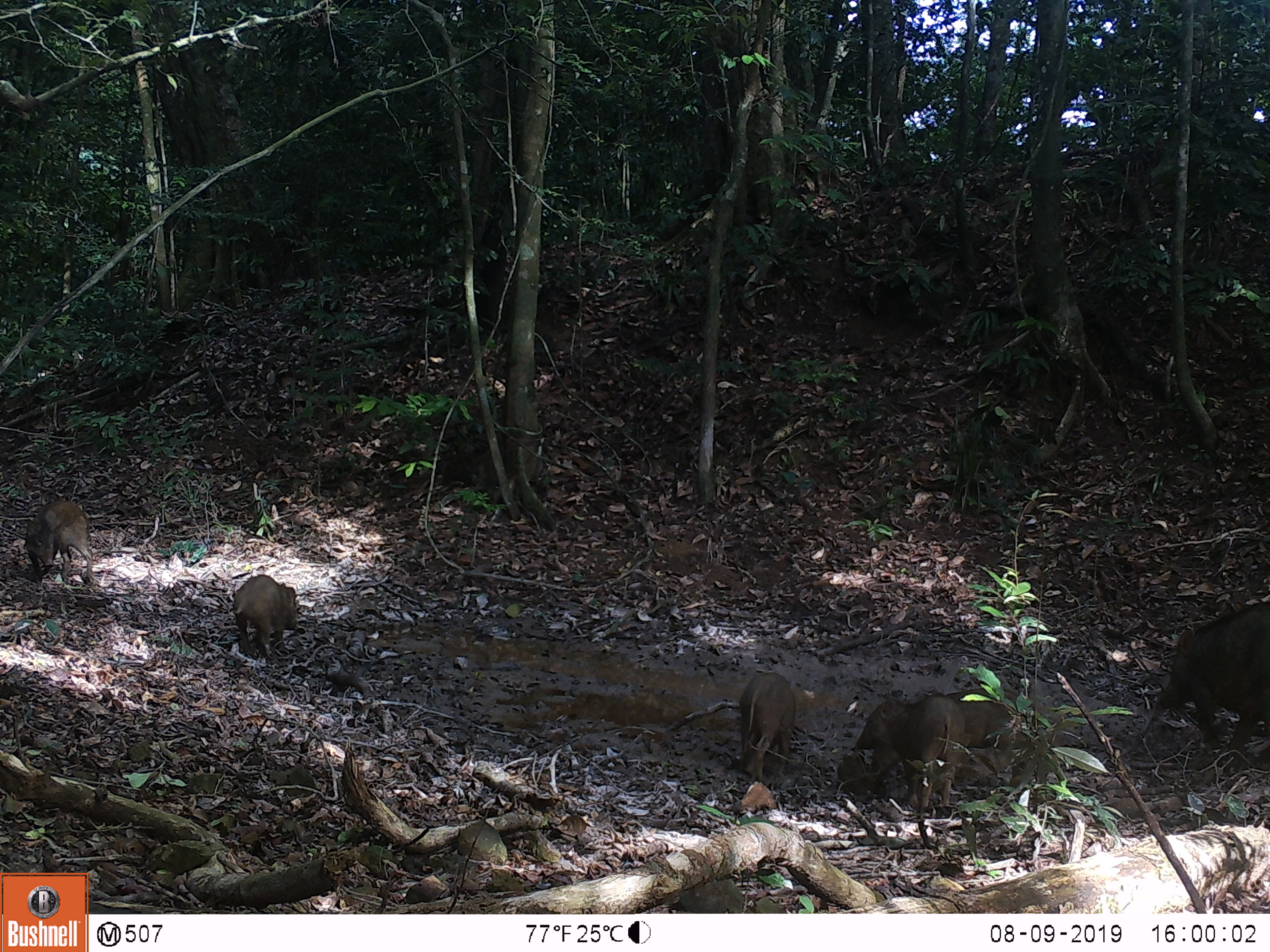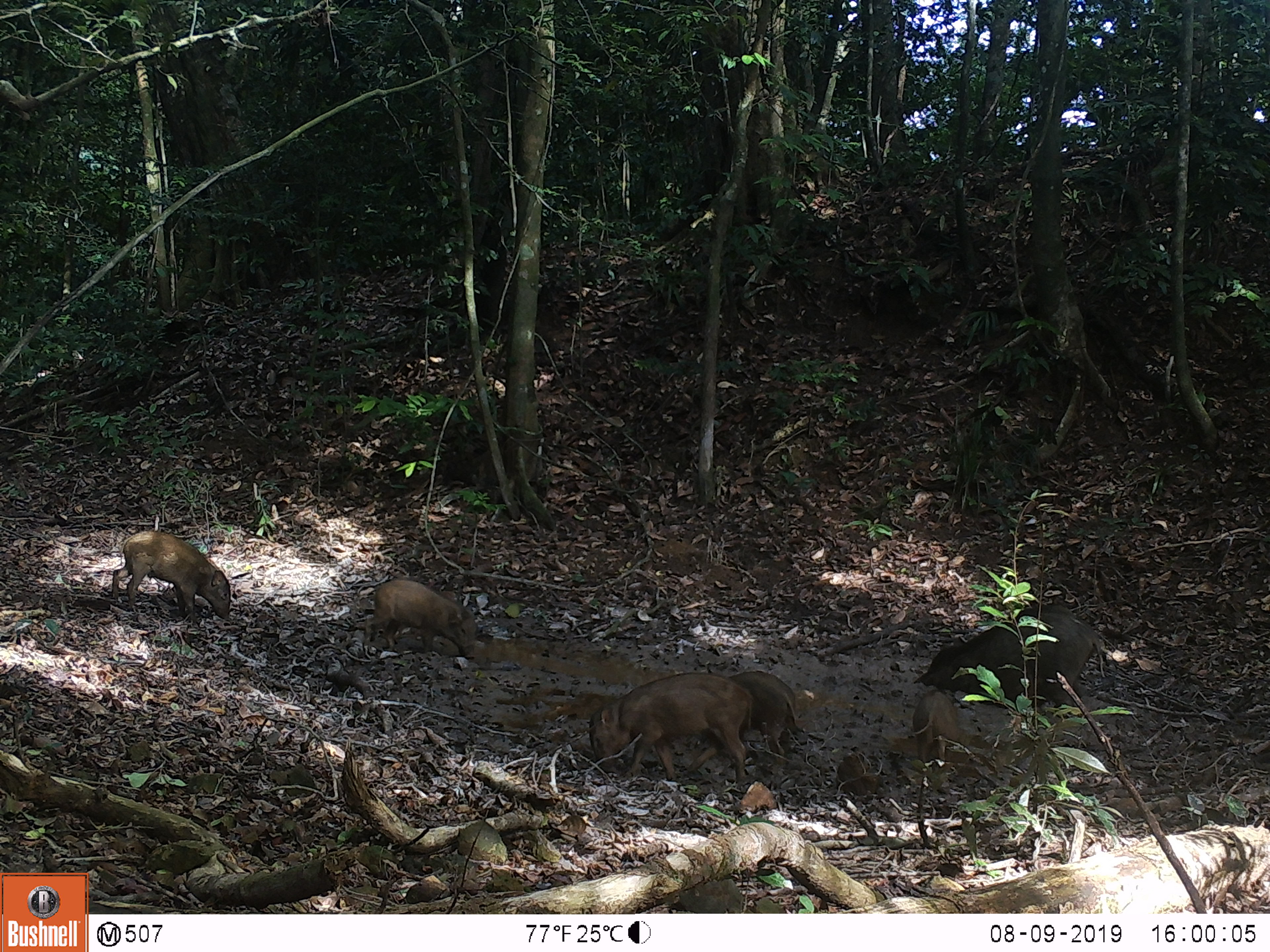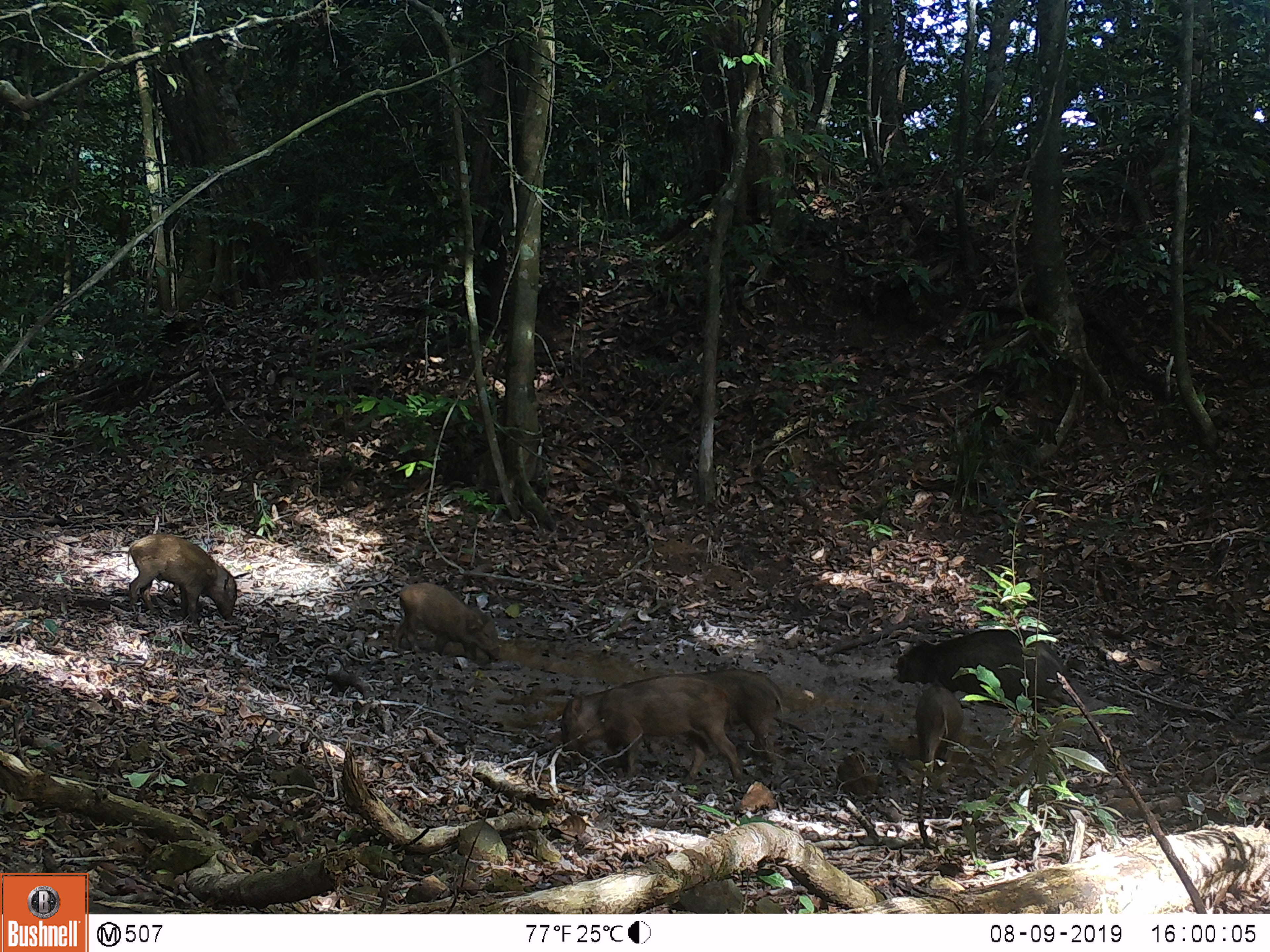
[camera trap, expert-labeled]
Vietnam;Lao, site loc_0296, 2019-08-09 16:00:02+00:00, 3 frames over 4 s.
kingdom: Animalia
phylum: Chordata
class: Mammalia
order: Artiodactyla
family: Suidae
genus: Sus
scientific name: Sus scrofa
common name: eurasian wild pig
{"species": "eurasian wild pig (Sus scrofa)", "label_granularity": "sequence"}